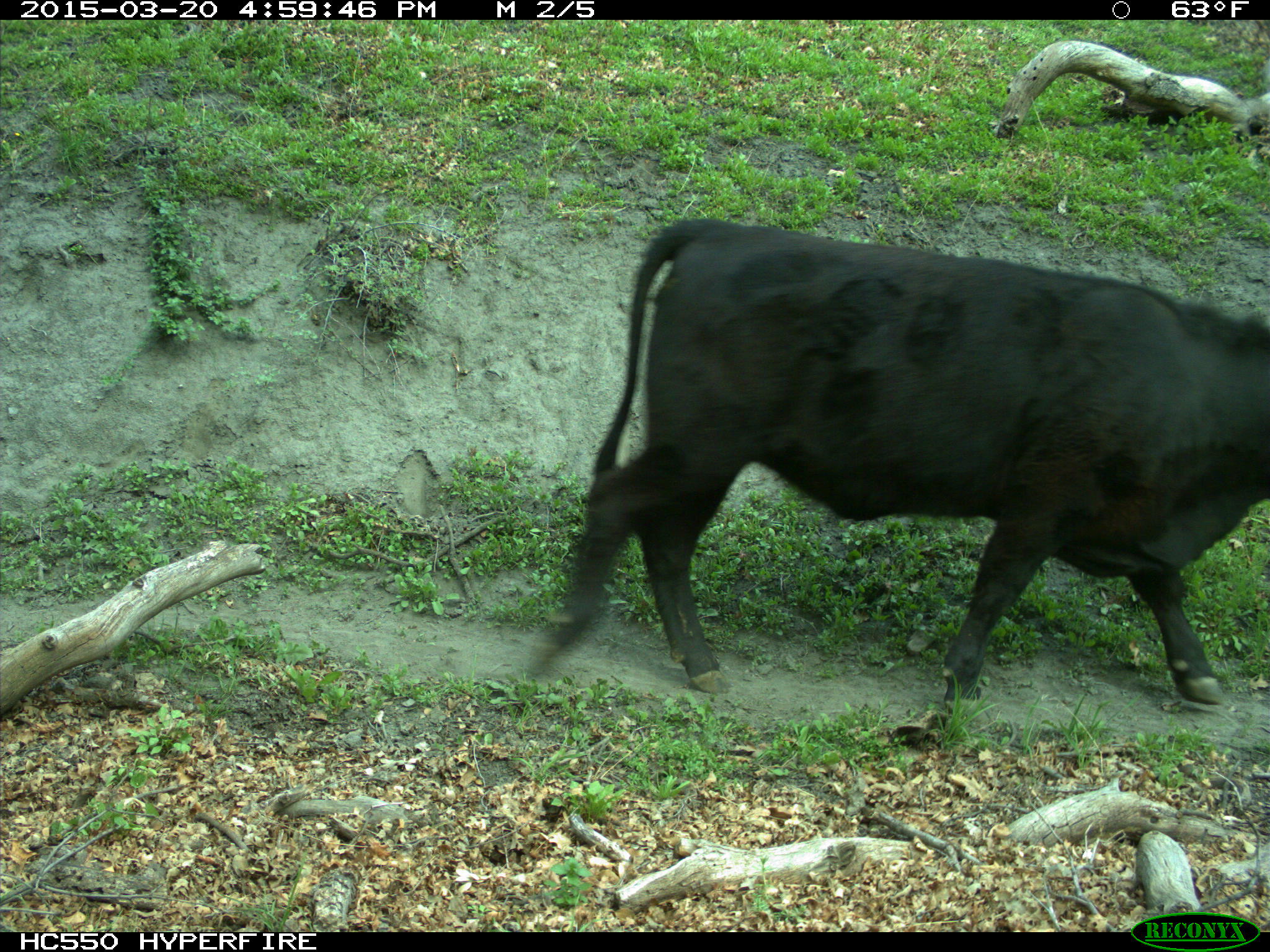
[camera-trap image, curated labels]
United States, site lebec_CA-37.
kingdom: Animalia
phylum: Chordata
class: Mammalia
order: Artiodactyla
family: Bovidae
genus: Bos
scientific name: Bos taurus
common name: domestic cow